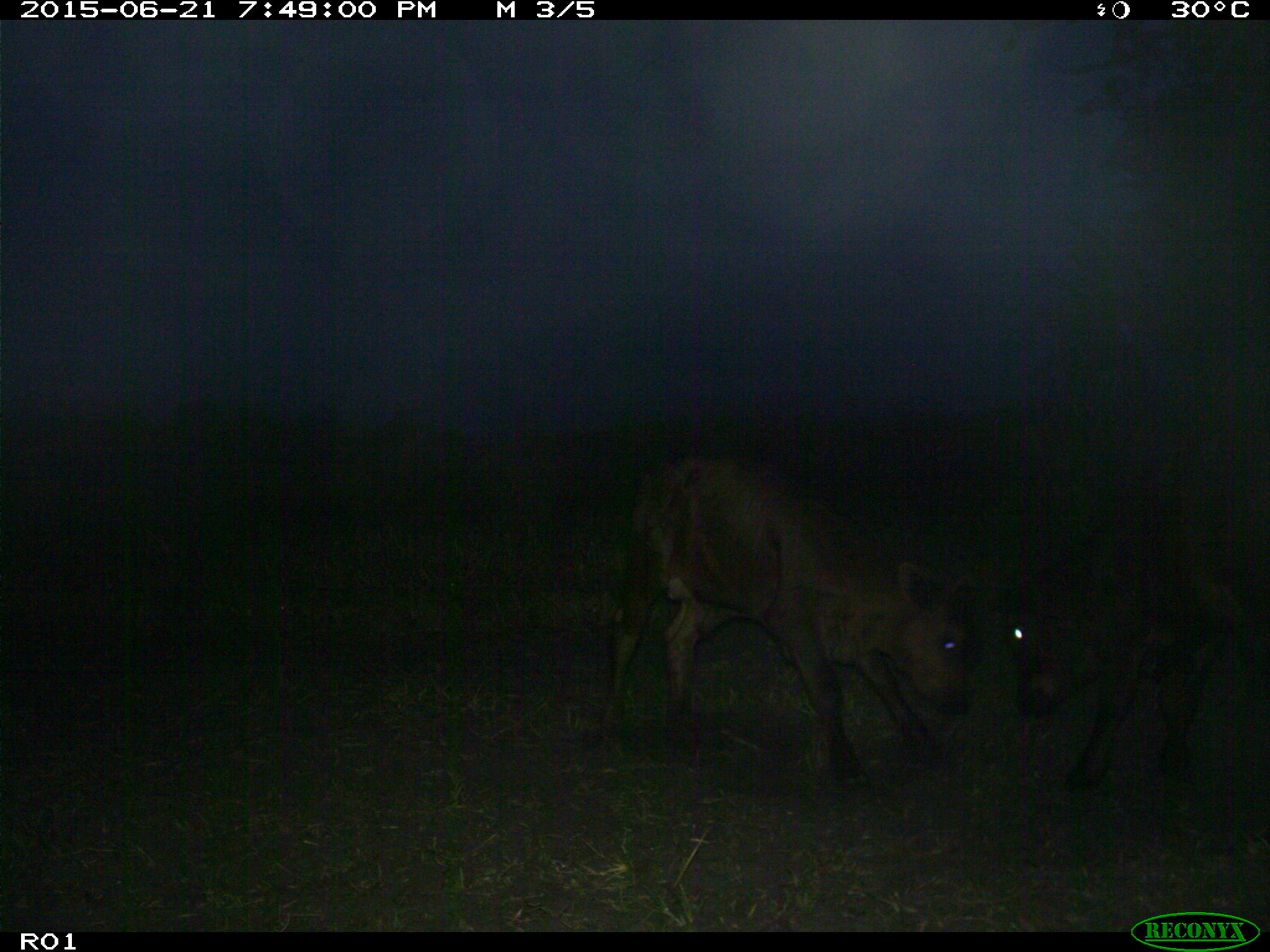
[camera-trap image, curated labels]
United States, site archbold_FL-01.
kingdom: Animalia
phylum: Chordata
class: Mammalia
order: Artiodactyla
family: Bovidae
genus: Bos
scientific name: Bos taurus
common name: domestic cow